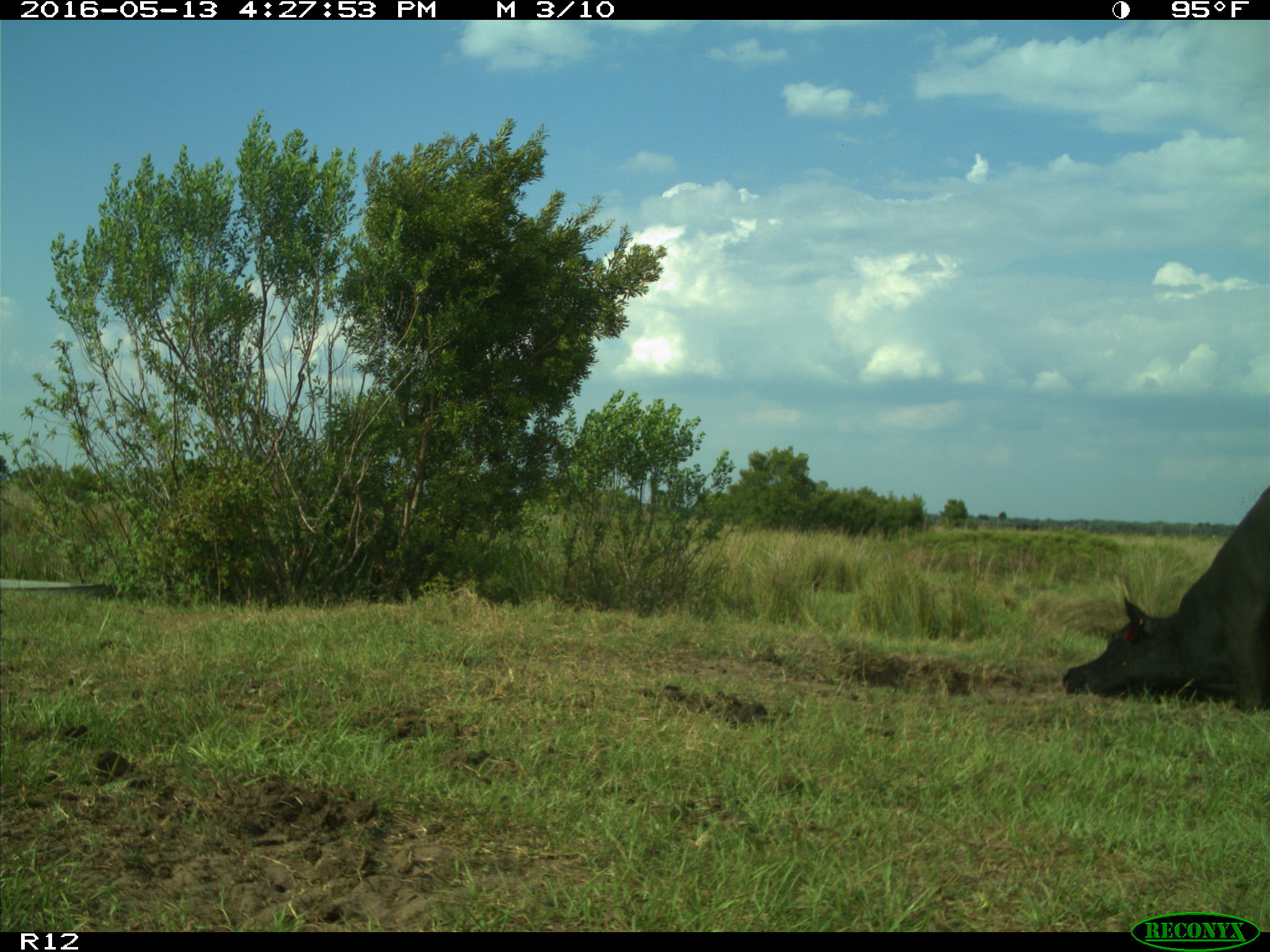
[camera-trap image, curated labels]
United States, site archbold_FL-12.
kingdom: Animalia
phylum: Chordata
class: Mammalia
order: Artiodactyla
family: Bovidae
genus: Bos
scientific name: Bos taurus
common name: domestic cow